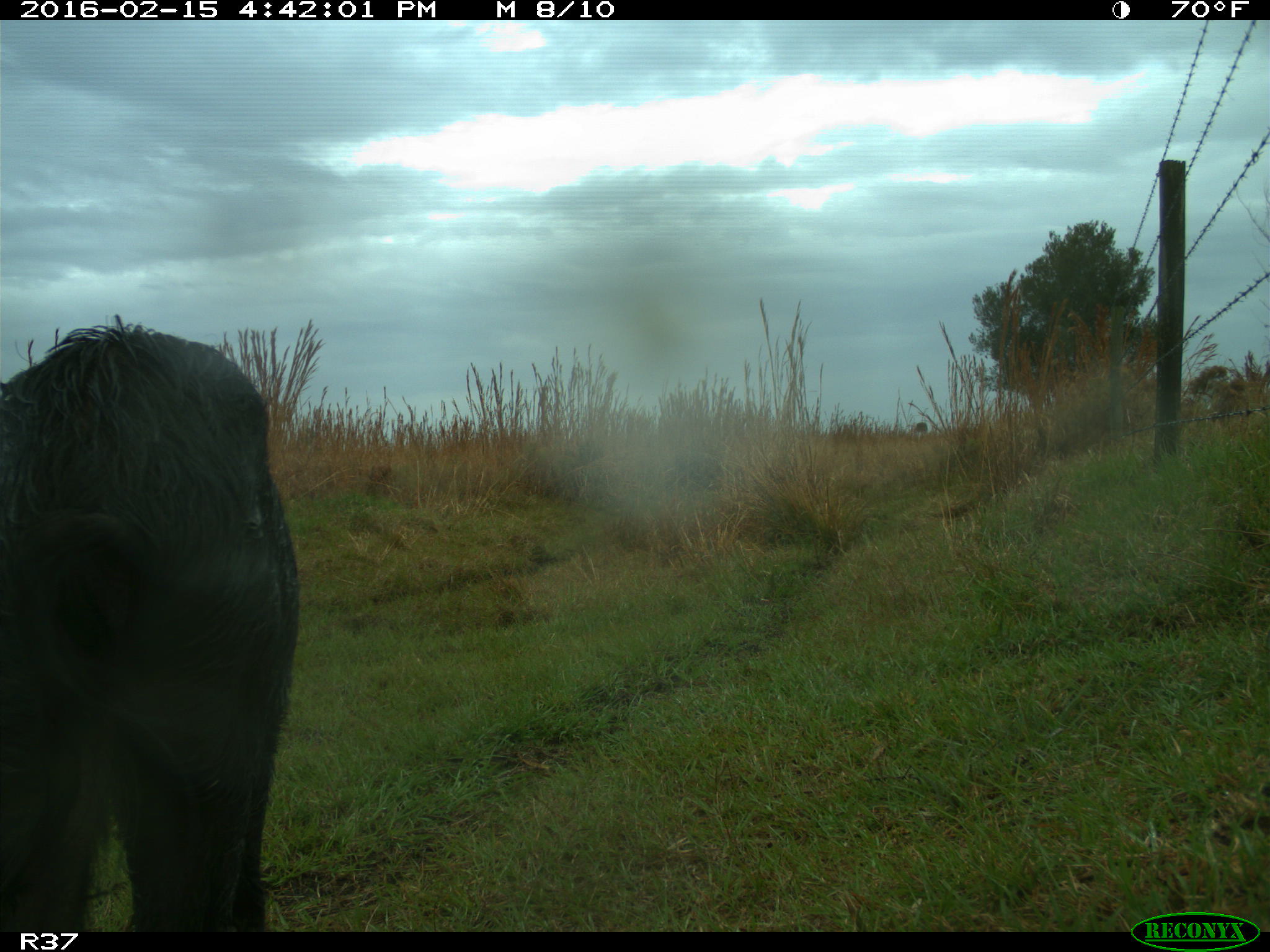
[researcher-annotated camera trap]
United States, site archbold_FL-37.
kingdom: Animalia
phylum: Chordata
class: Mammalia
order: Artiodactyla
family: Suidae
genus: Sus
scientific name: Sus scrofa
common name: wild boar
Sus scrofa (wild boar).